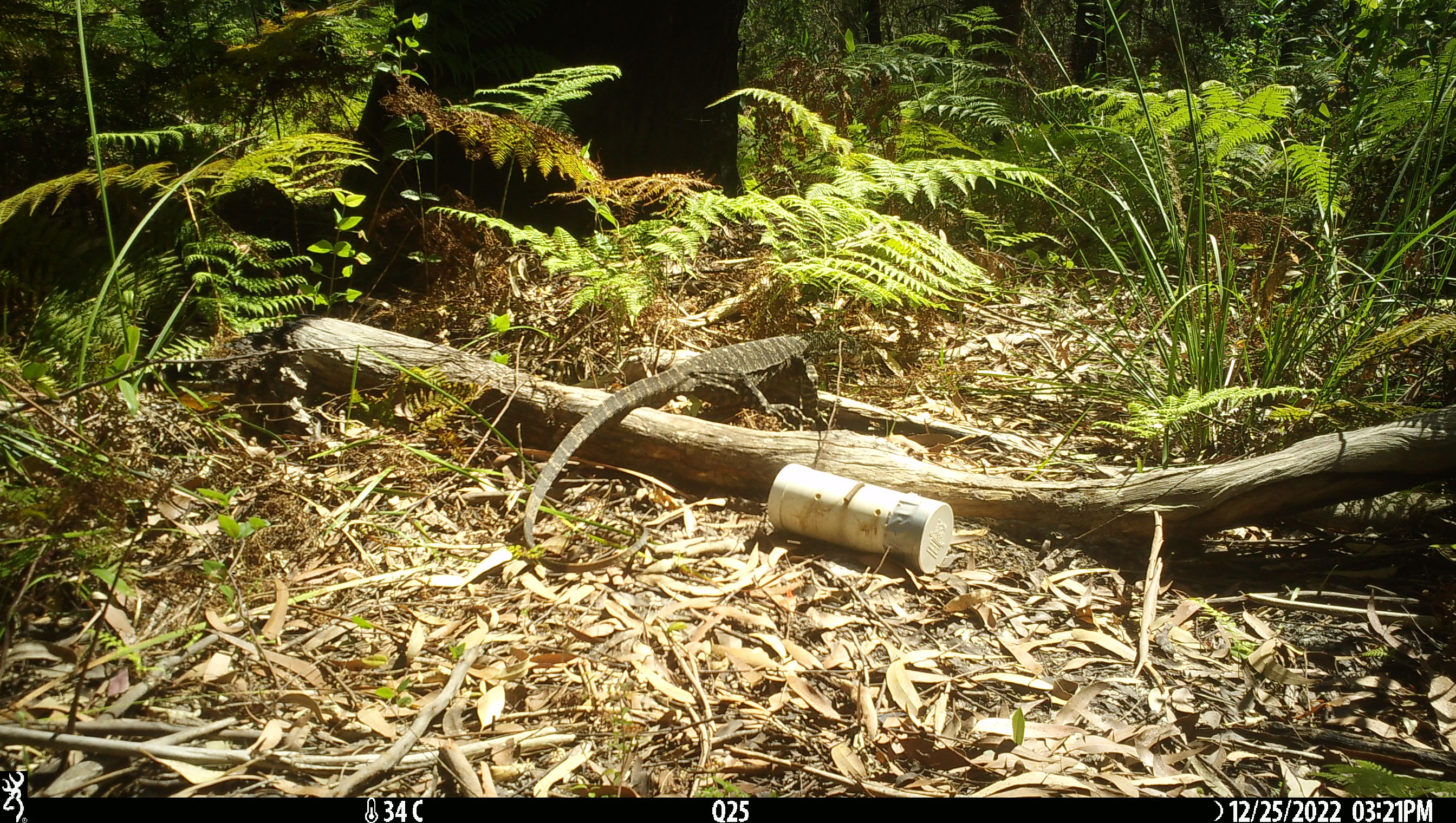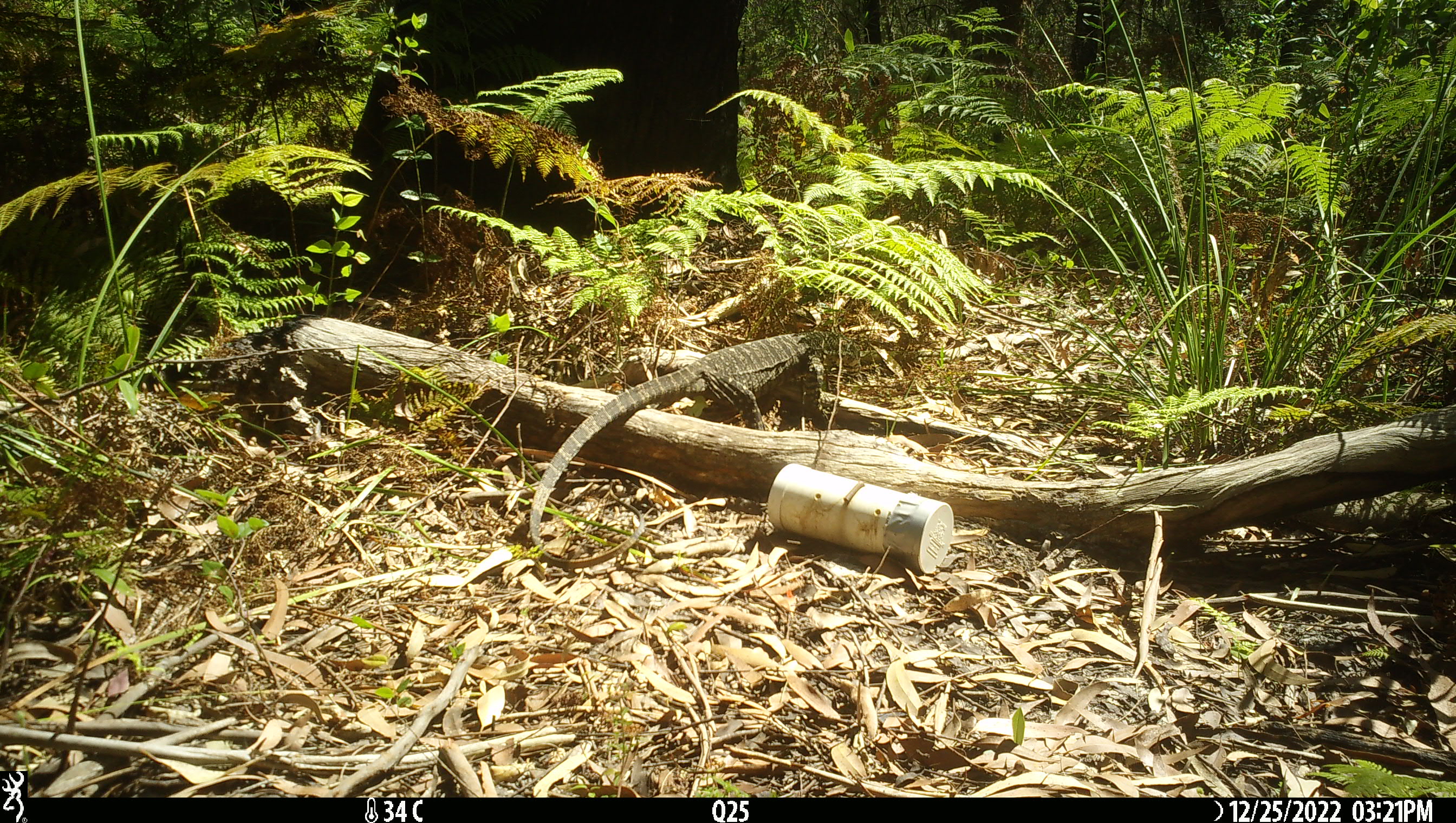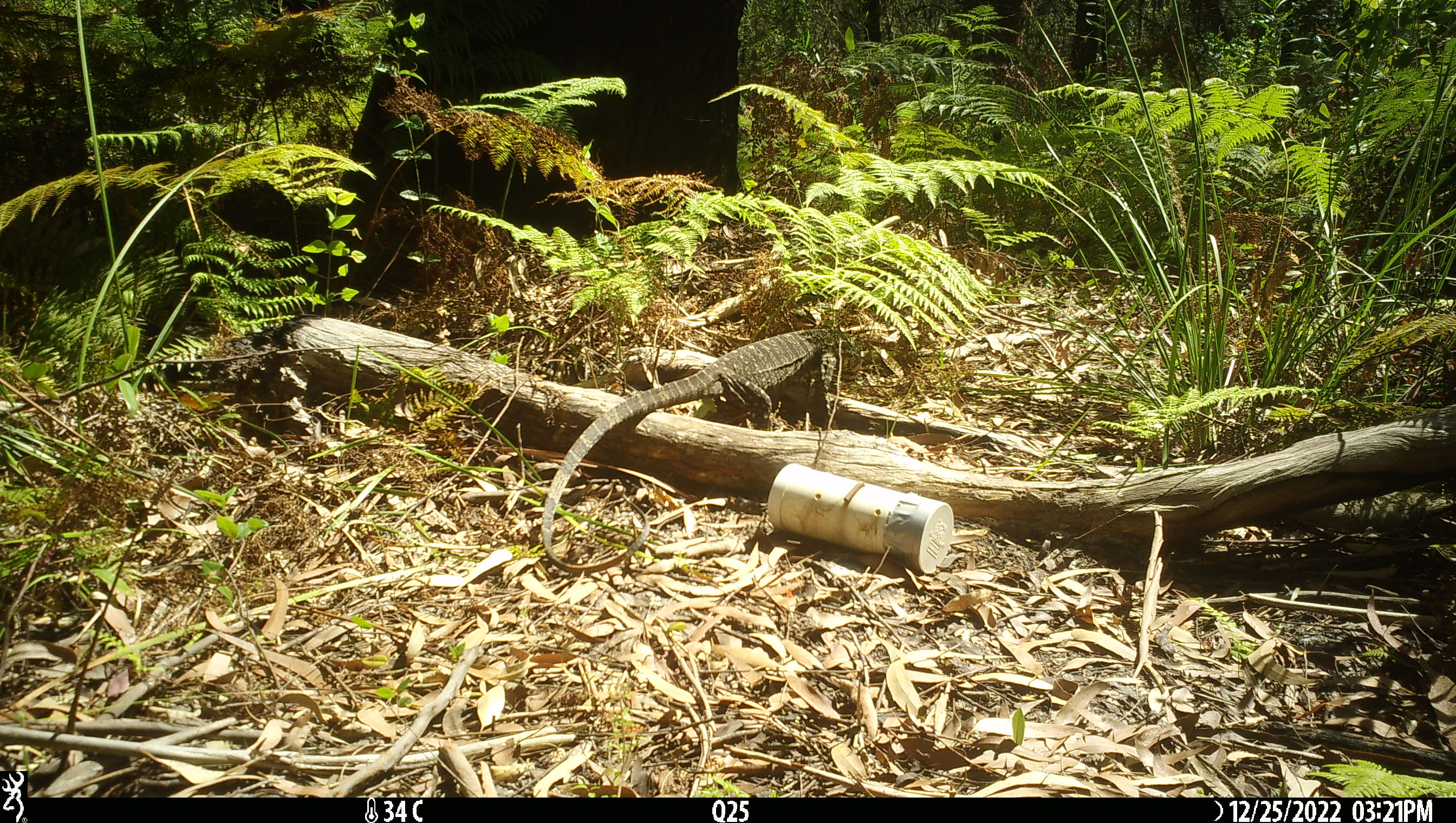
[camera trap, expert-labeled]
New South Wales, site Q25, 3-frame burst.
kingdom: Animalia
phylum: Chordata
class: Reptilia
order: Squamata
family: Varanidae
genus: Varanus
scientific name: Varanus varius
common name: lace monitor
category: goanna